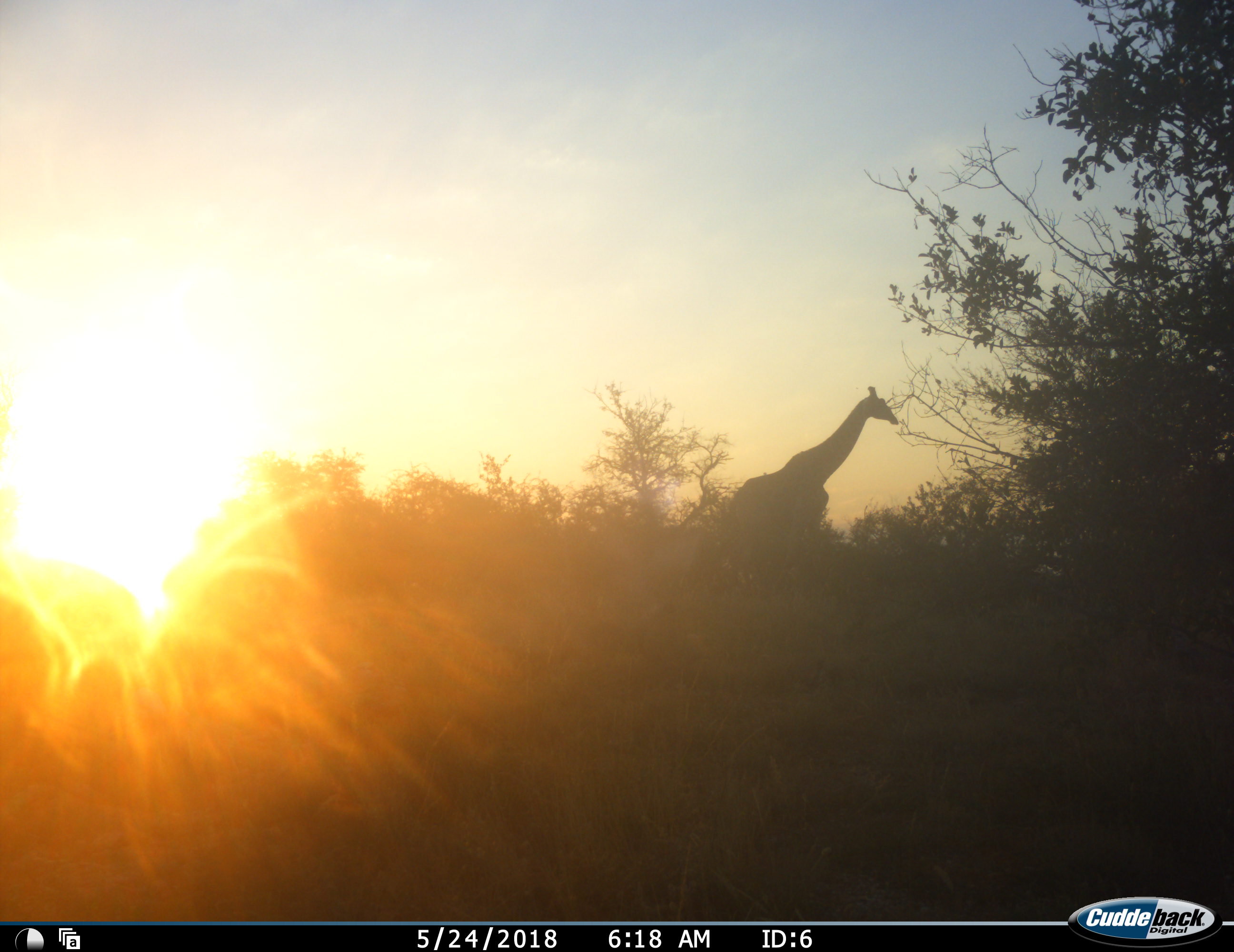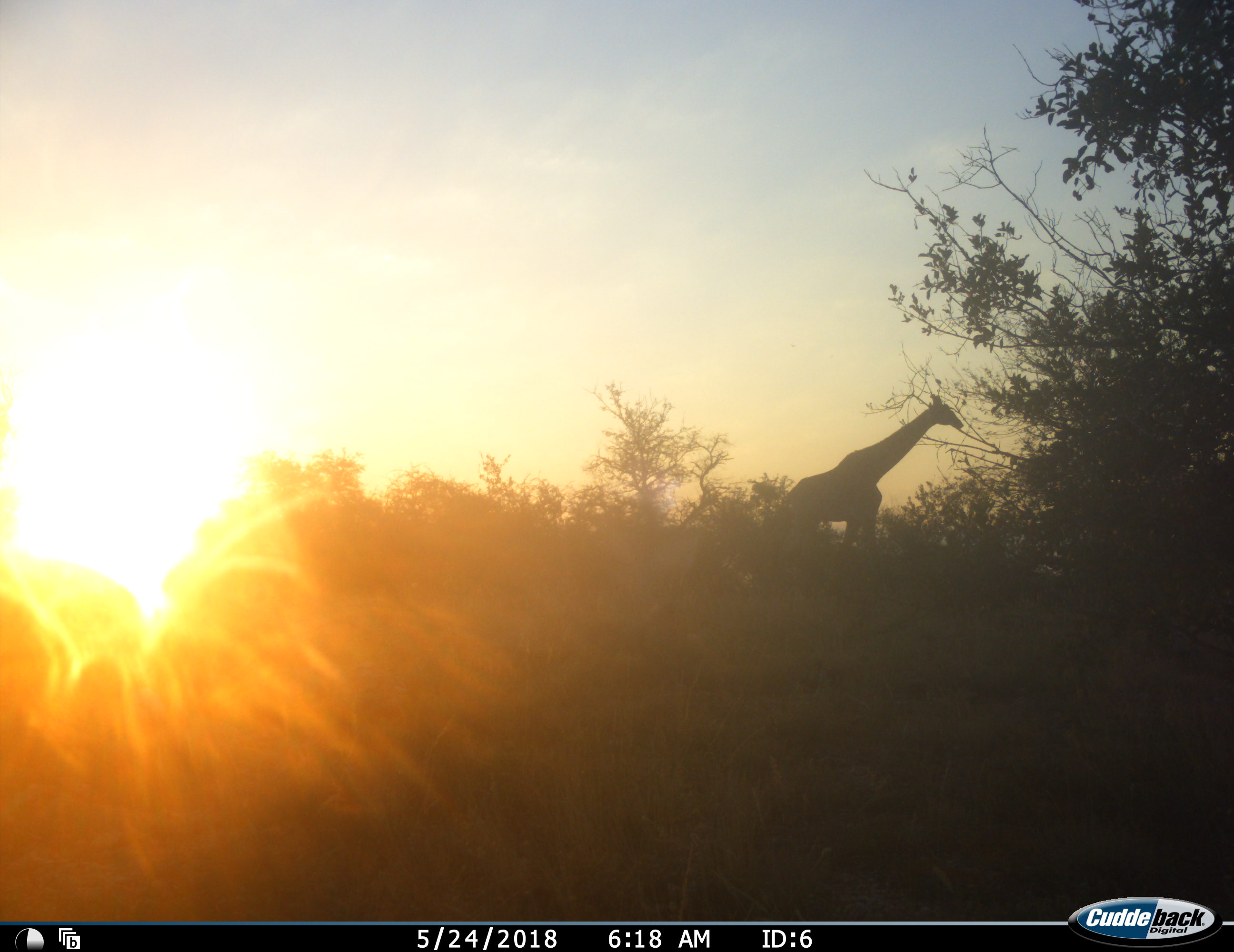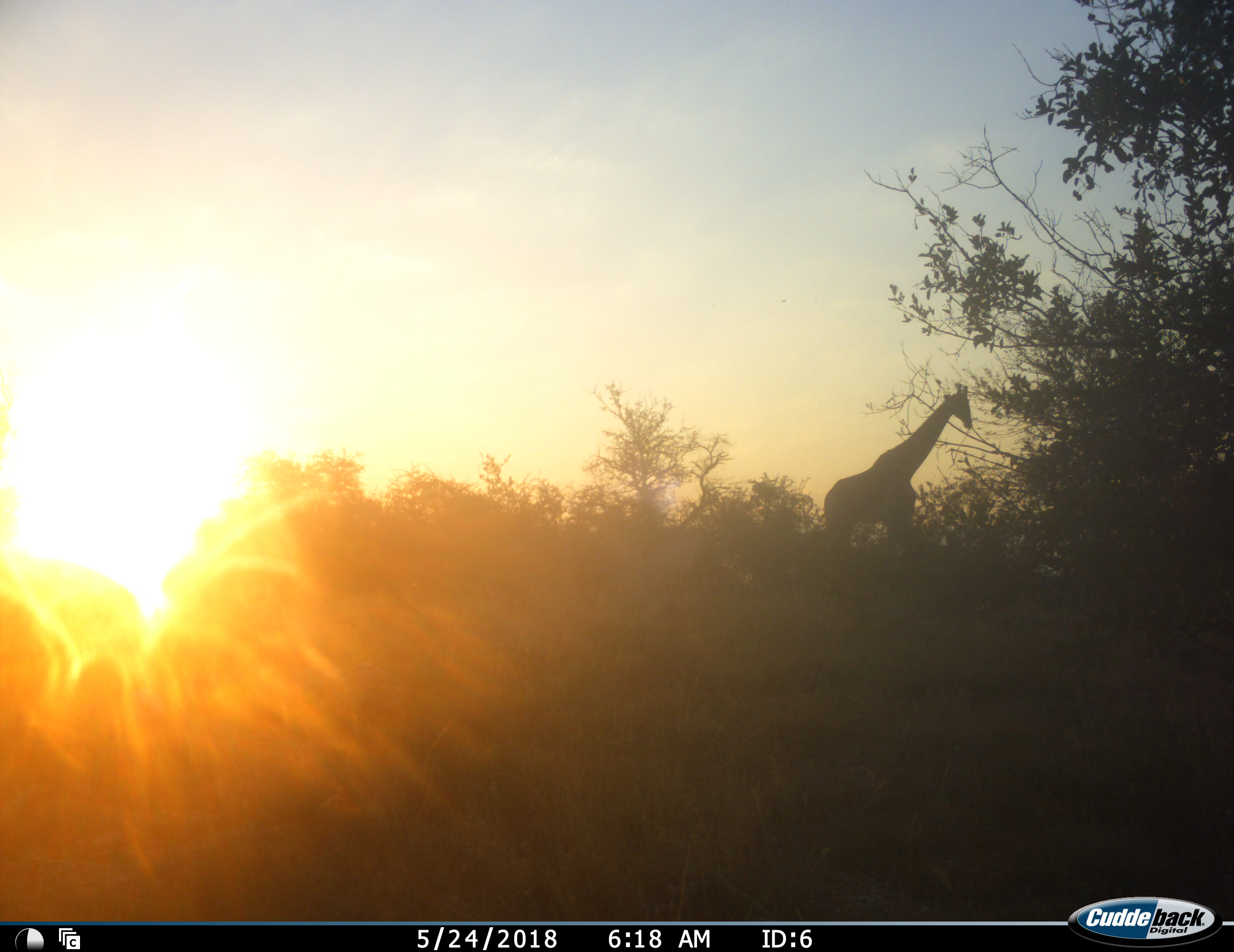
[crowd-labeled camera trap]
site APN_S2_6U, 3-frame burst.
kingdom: Animalia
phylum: Chordata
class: Mammalia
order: Artiodactyla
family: Giraffidae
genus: Giraffa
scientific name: Giraffa camelopardalis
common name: giraffe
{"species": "giraffe (Giraffa camelopardalis)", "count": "1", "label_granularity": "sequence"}